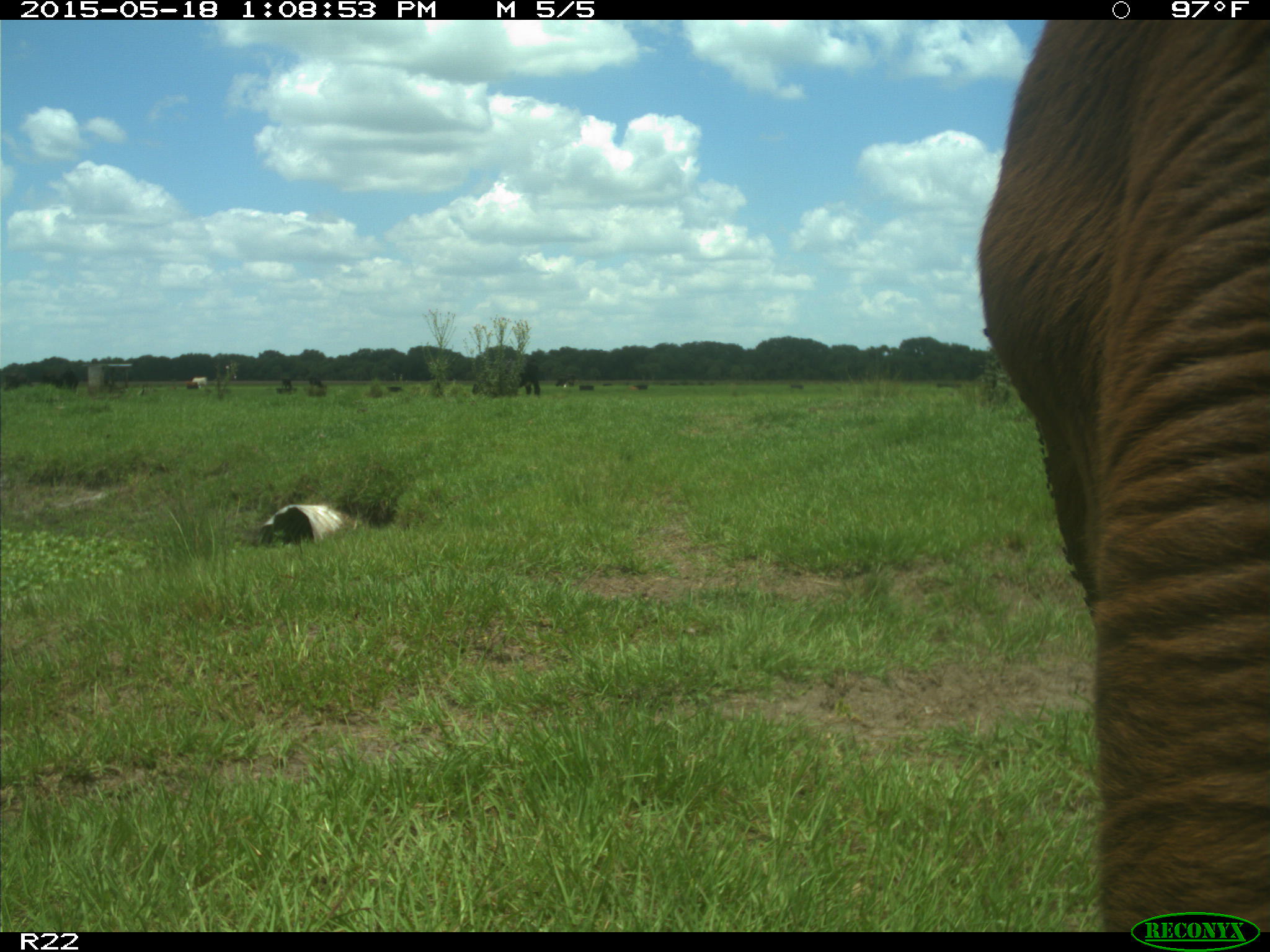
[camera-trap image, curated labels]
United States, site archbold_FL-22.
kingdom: Animalia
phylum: Chordata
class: Mammalia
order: Artiodactyla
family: Bovidae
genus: Bos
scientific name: Bos taurus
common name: domestic cow